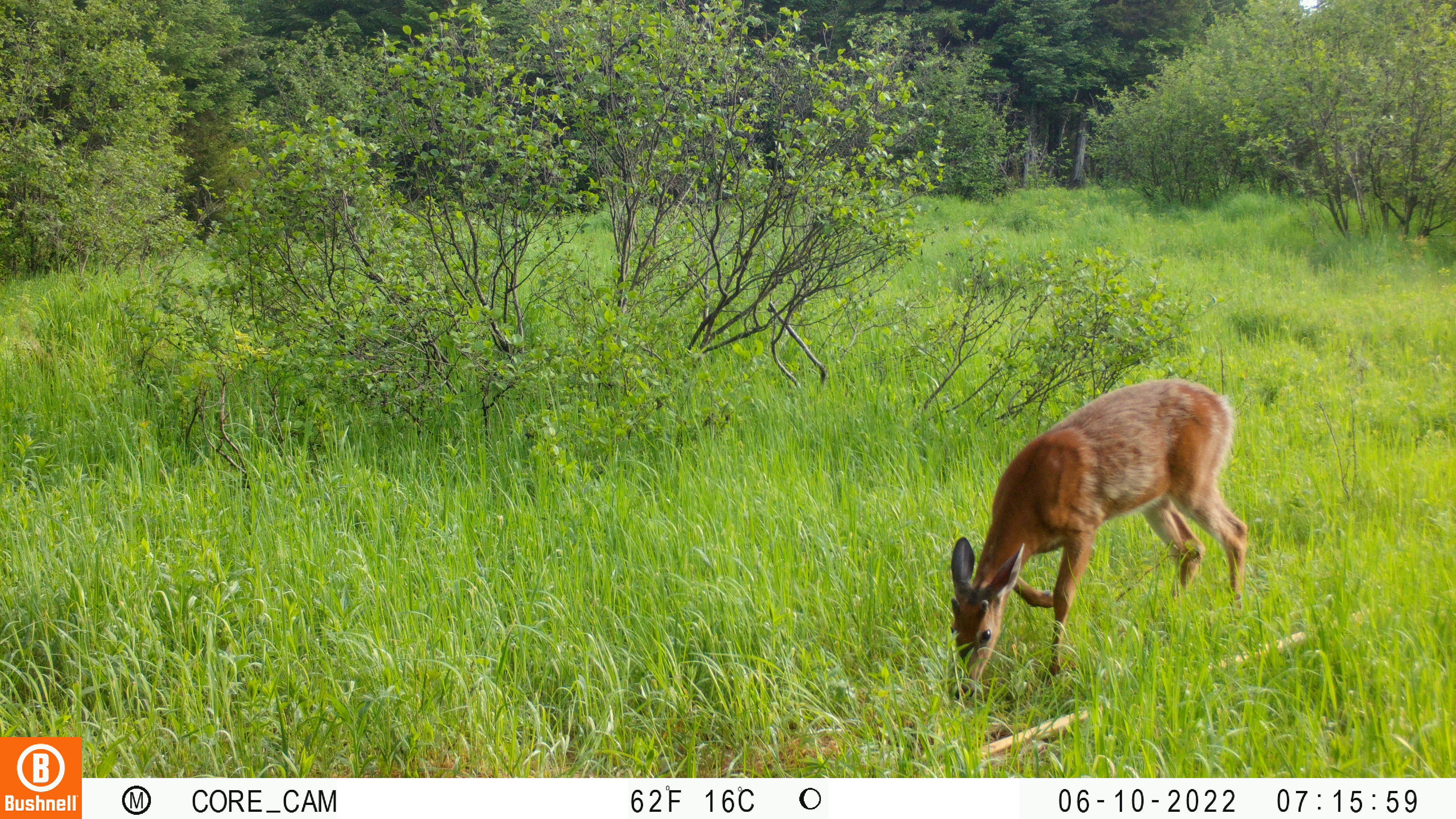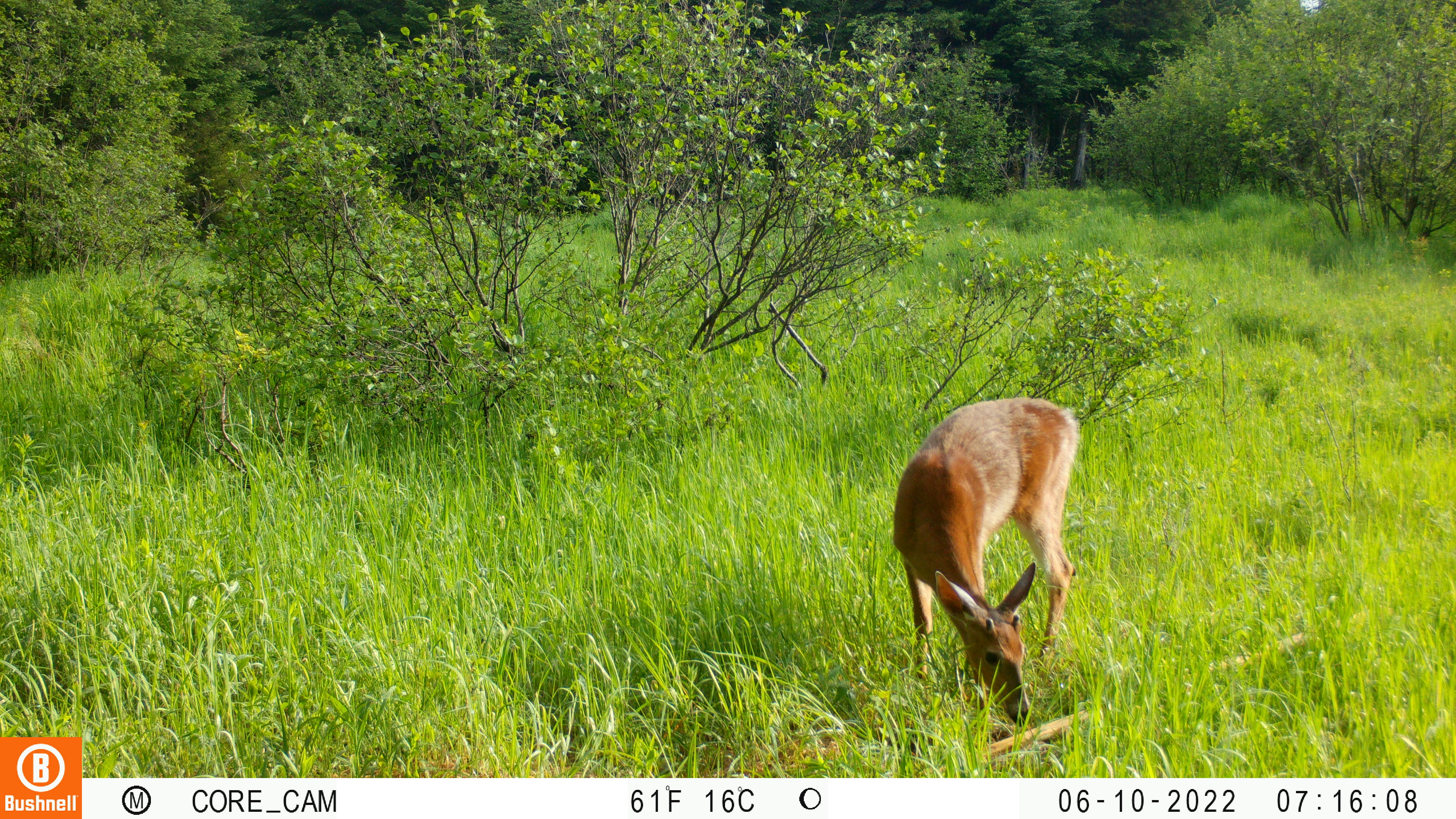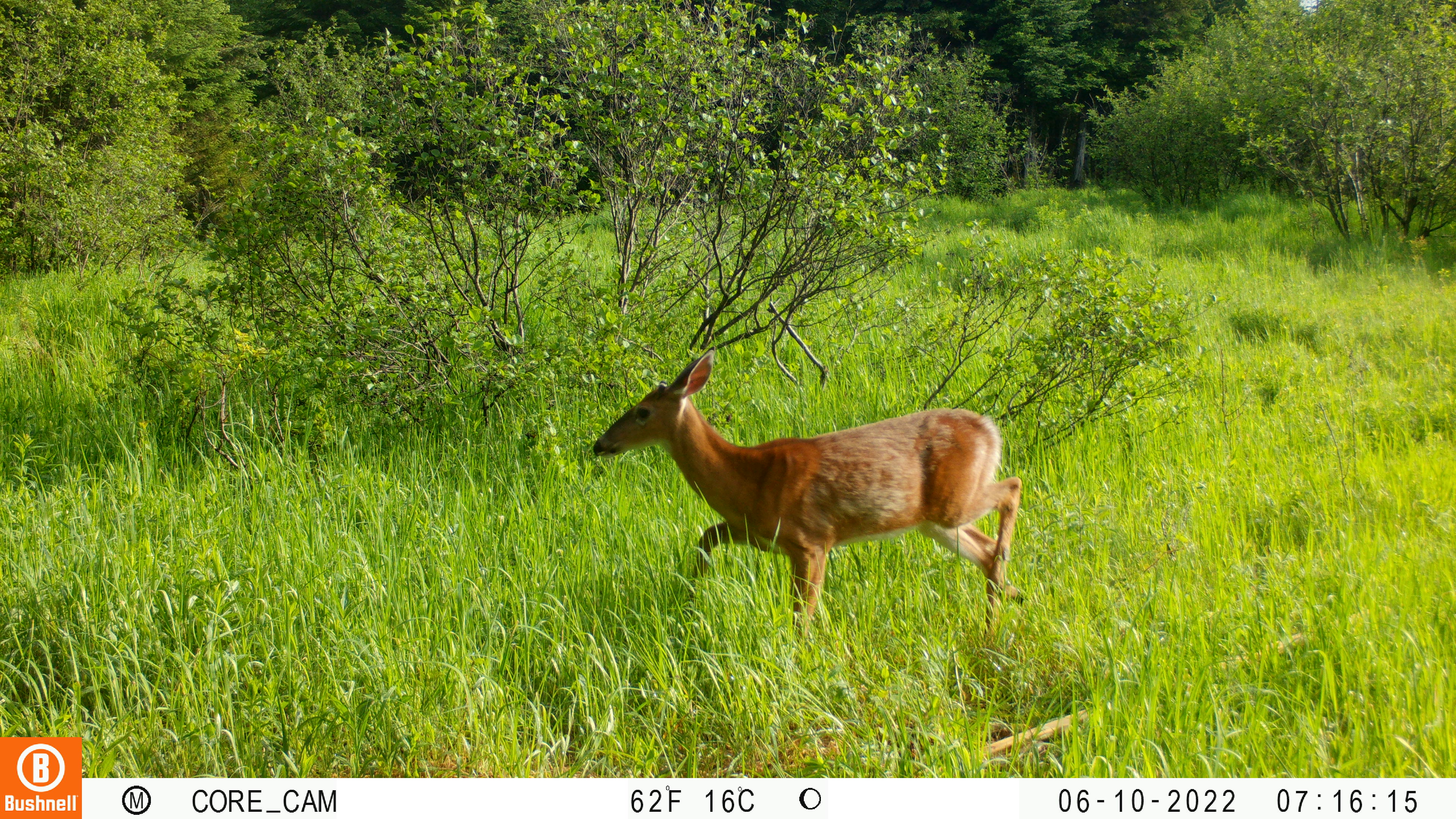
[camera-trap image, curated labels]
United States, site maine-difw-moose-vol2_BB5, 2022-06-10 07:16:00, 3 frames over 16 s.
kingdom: Animalia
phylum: Chordata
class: Mammalia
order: Artiodactyla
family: Cervidae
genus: Odocoileus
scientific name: Odocoileus virginianus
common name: white-tailed deer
White-tailed deer (Odocoileus virginianus).